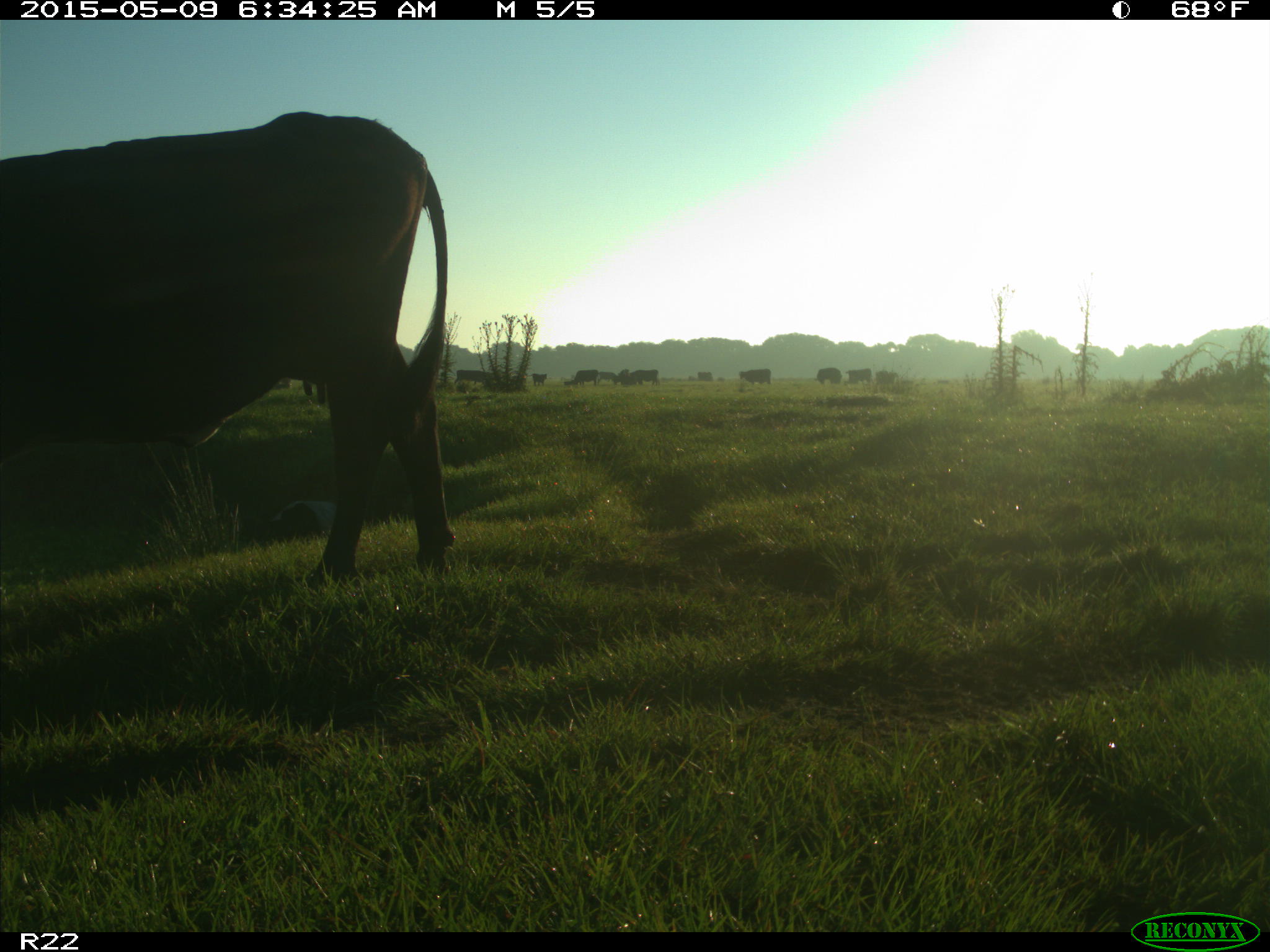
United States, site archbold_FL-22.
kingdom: Animalia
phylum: Chordata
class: Mammalia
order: Artiodactyla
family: Bovidae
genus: Bos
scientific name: Bos taurus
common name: domestic cow